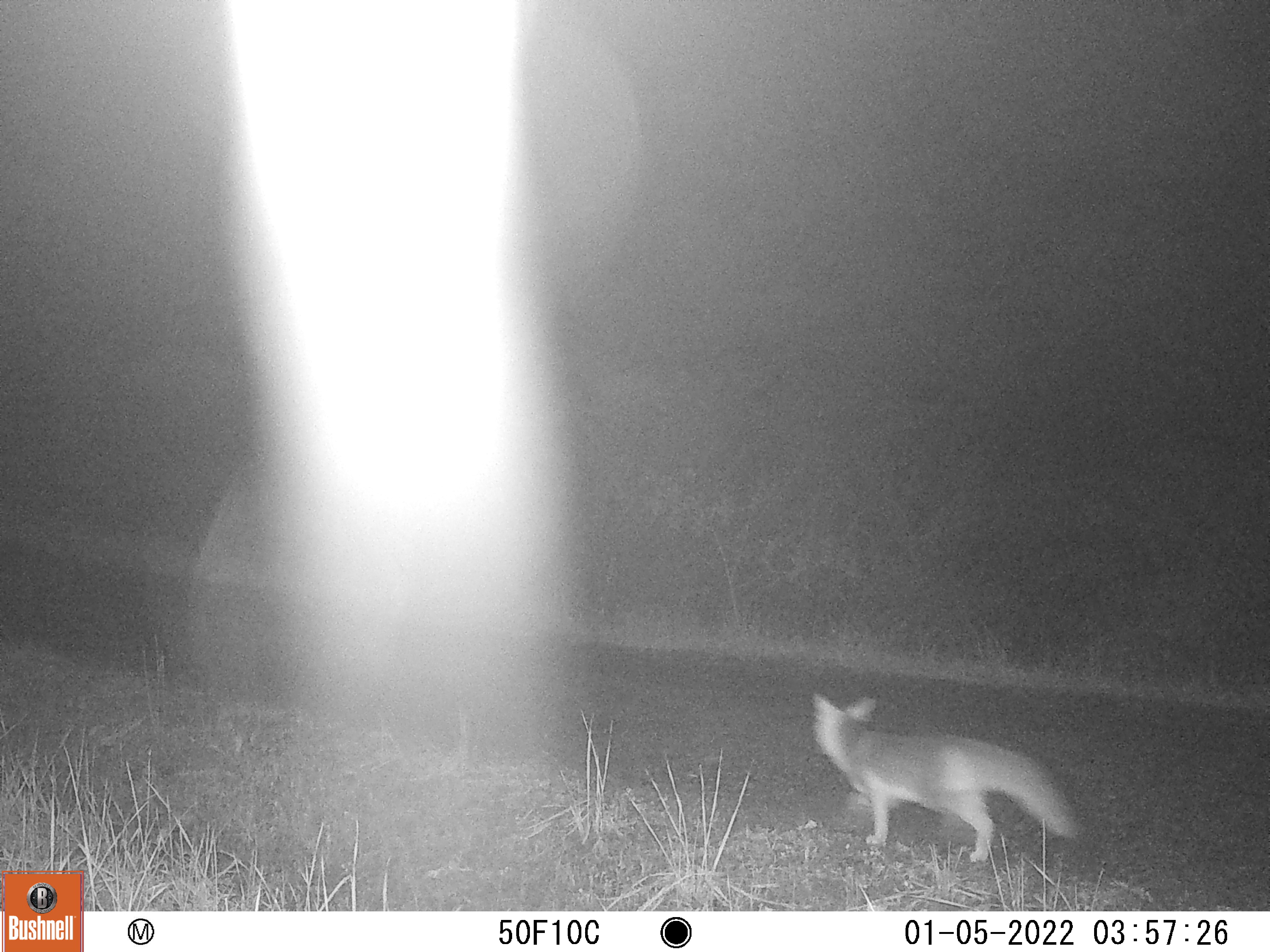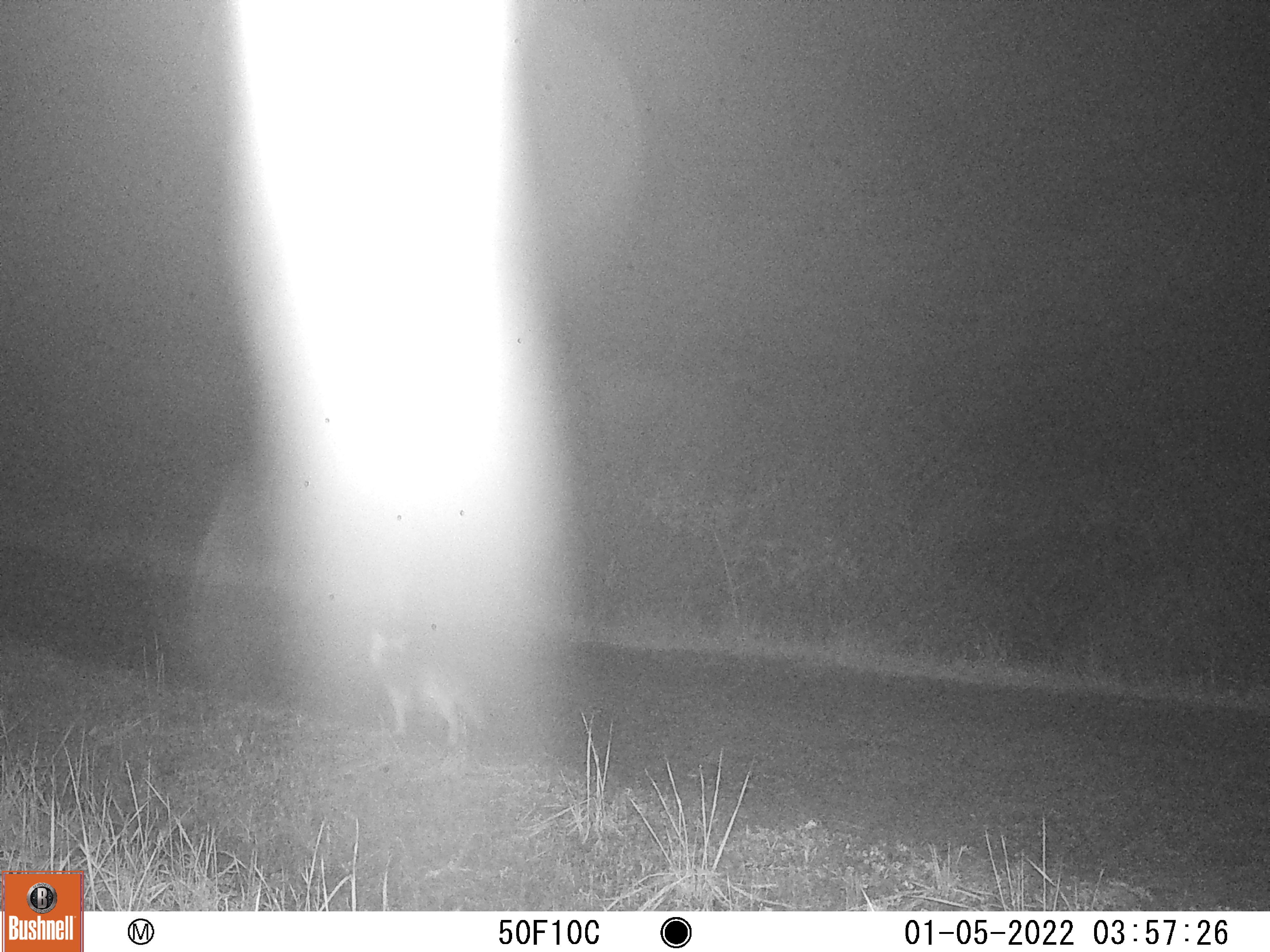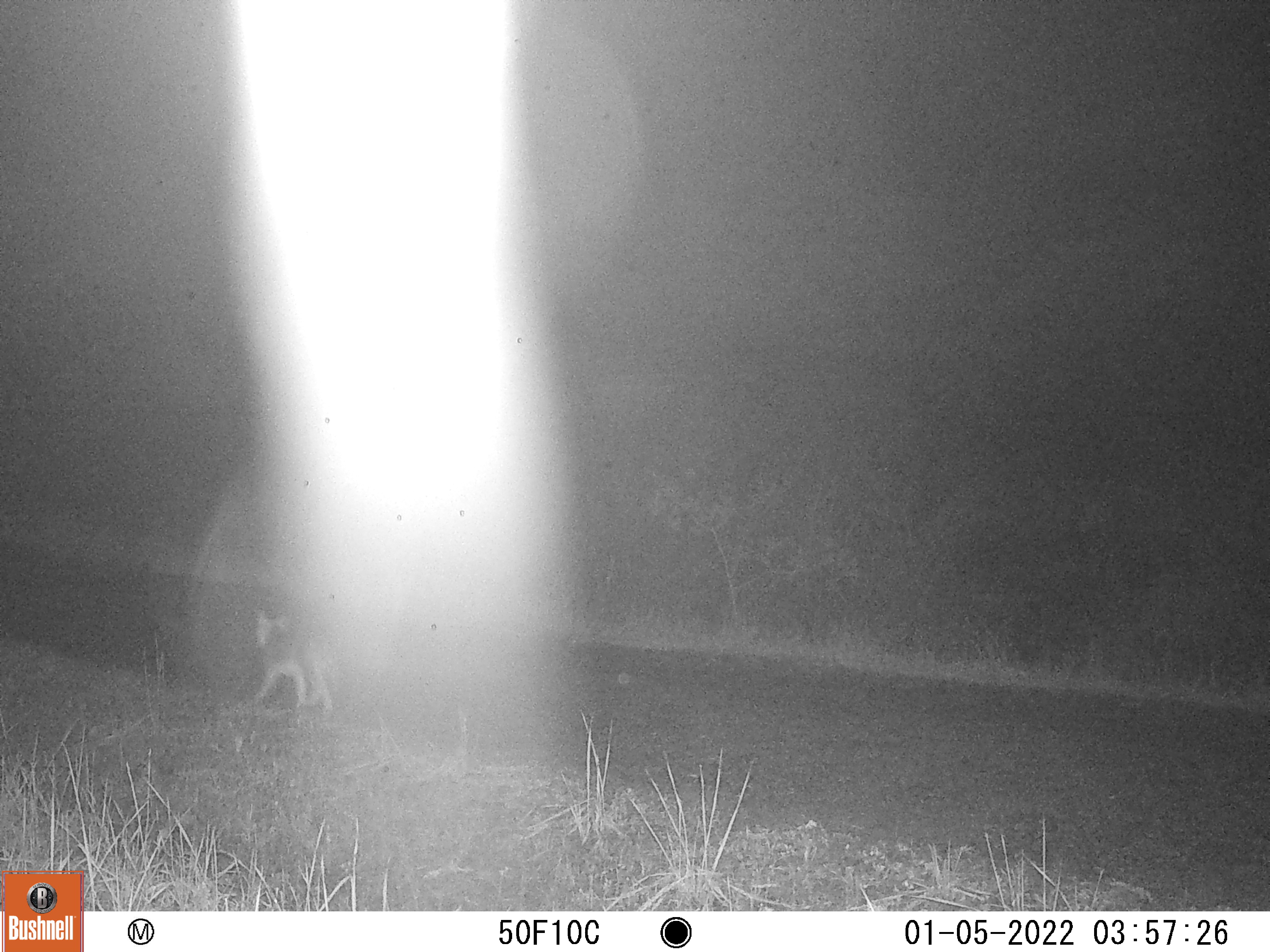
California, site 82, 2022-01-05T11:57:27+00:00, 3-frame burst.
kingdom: Animalia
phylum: Chordata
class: Mammalia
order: Carnivora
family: Canidae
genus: Urocyon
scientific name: Urocyon cinereoargenteus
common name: gray fox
Gray fox (Urocyon cinereoargenteus).